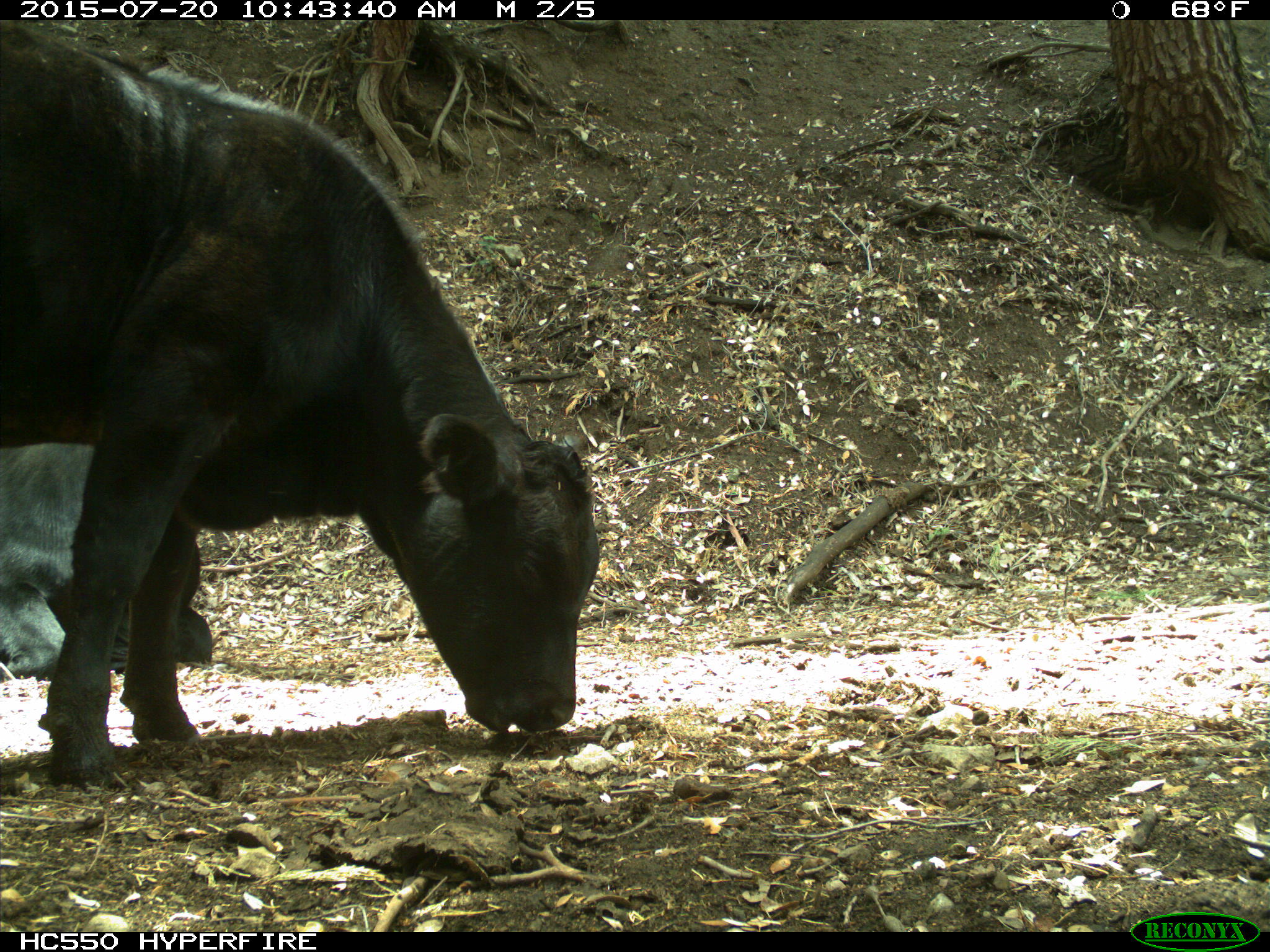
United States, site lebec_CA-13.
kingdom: Animalia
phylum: Chordata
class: Mammalia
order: Artiodactyla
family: Bovidae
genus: Bos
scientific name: Bos taurus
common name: domestic cow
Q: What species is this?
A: Bos taurus (domestic cow).